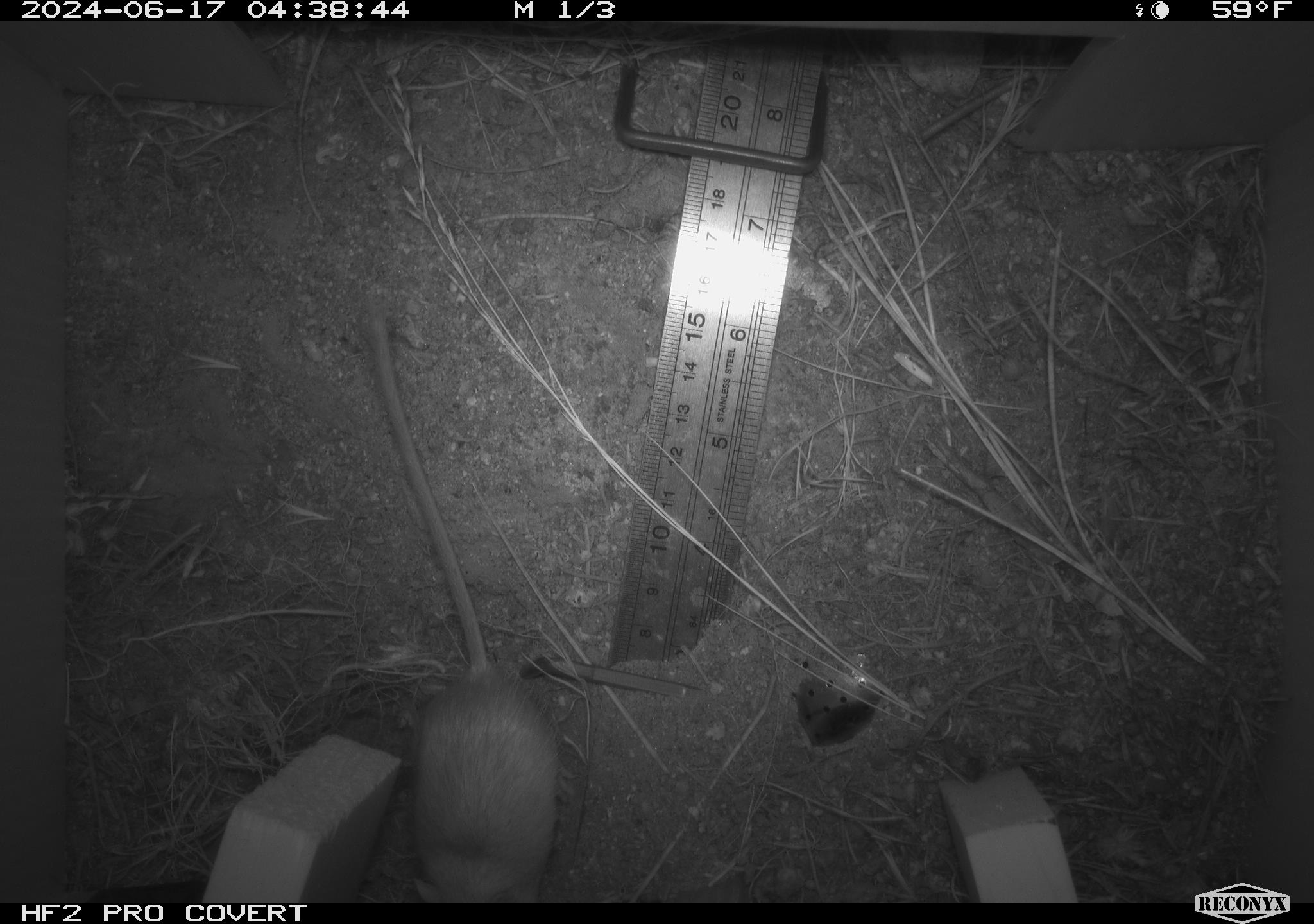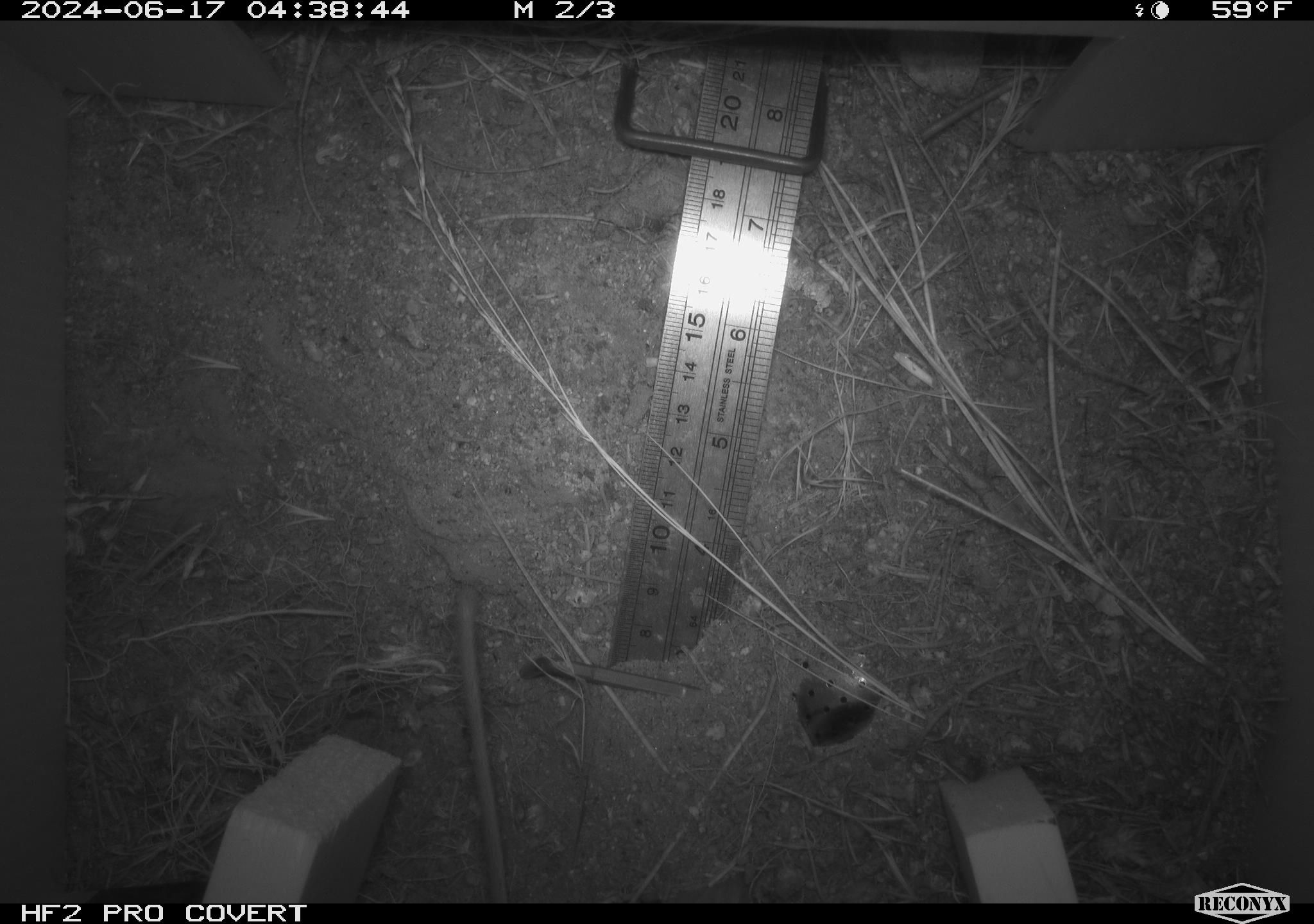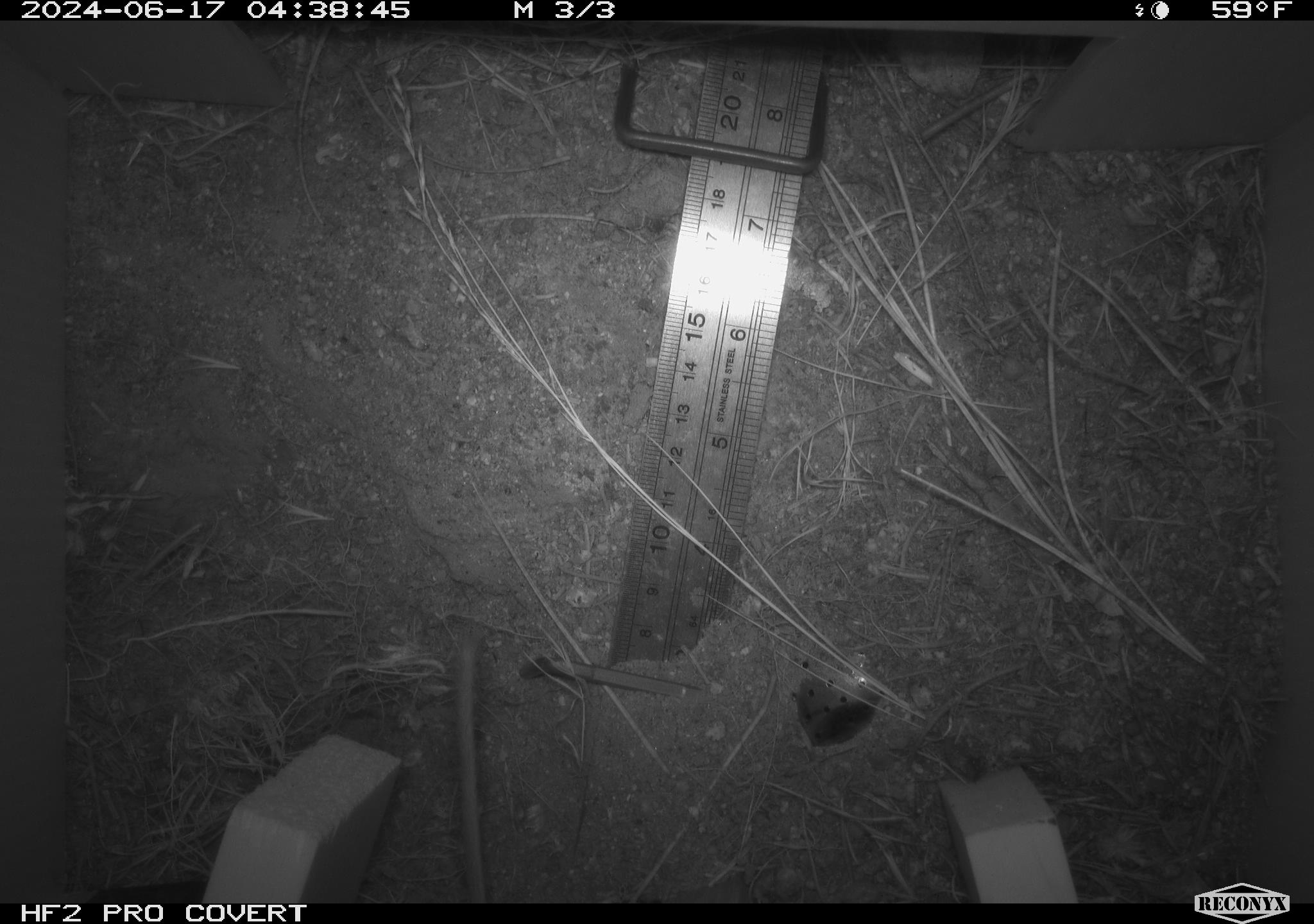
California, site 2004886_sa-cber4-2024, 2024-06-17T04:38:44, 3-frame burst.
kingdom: Animalia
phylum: Chordata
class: Mammalia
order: Rodentia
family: Heteromyidae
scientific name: Heteromyidae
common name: kangaroo rats and pocket mice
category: heteromyidae family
Heteromyidae family (kangaroo rats and pocket mice) (Heteromyidae).